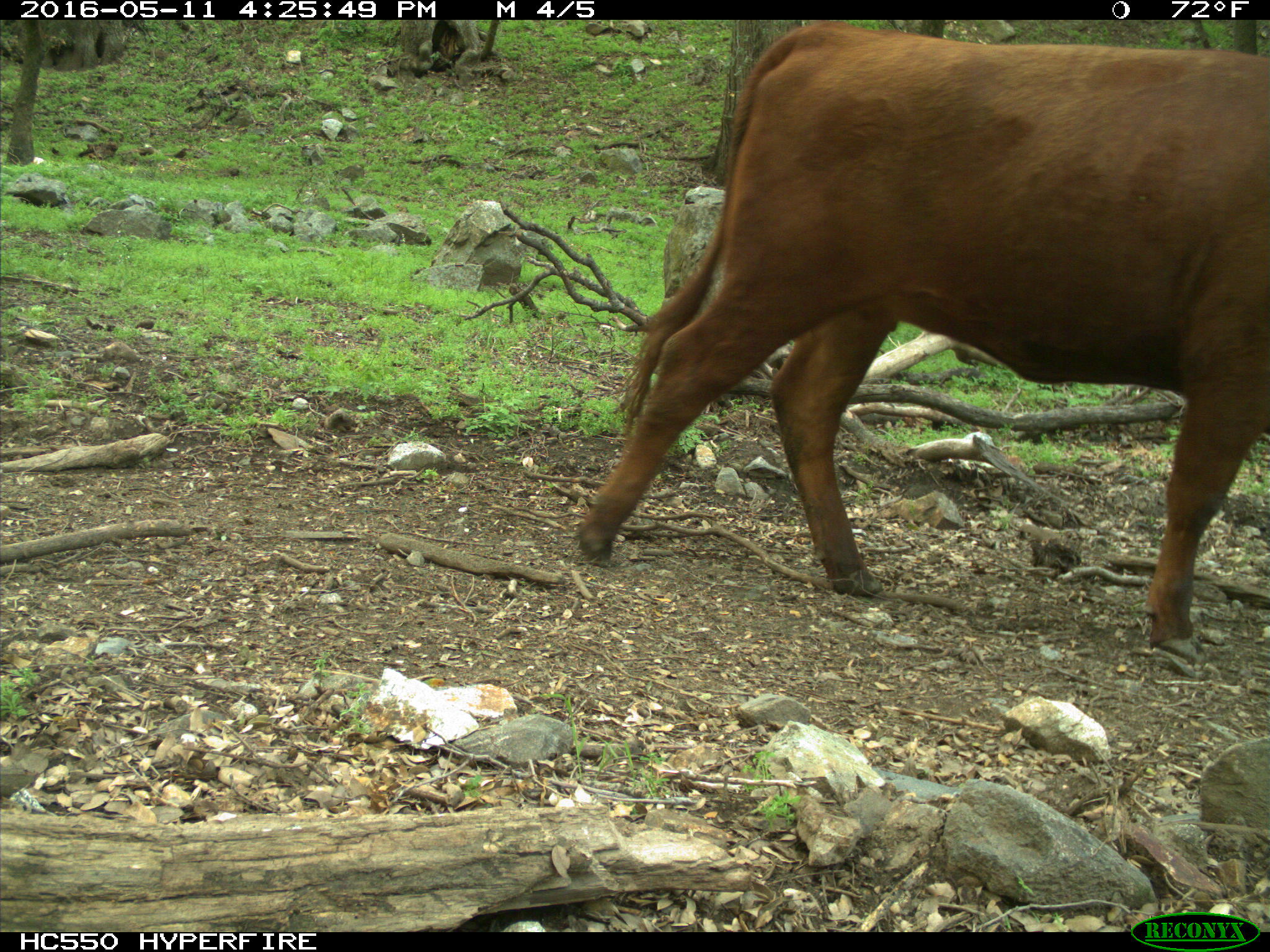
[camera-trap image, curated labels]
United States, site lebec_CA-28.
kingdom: Animalia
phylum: Chordata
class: Mammalia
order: Artiodactyla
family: Bovidae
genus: Bos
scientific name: Bos taurus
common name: domestic cow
Bos taurus (domestic cow).